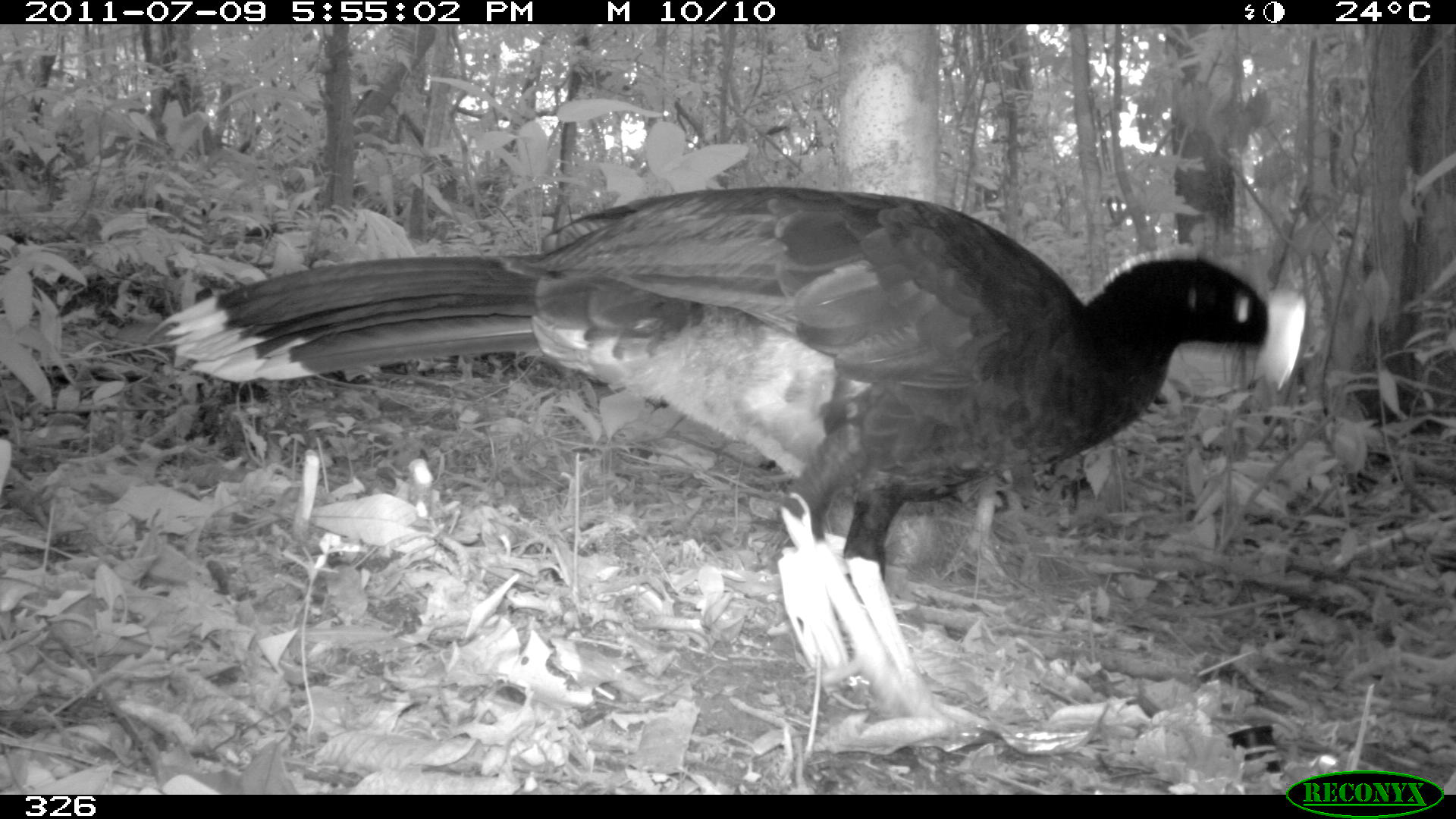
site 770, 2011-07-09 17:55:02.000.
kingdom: Animalia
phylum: Chordata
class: Aves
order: Galliformes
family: Cracidae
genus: Mitu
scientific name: Mitu tuberosum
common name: razor-billed curassow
Mitu tuberosum (razor-billed curassow).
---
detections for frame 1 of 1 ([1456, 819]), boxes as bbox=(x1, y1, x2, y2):
mitu tuberosum: bbox=(154, 181, 1306, 755)